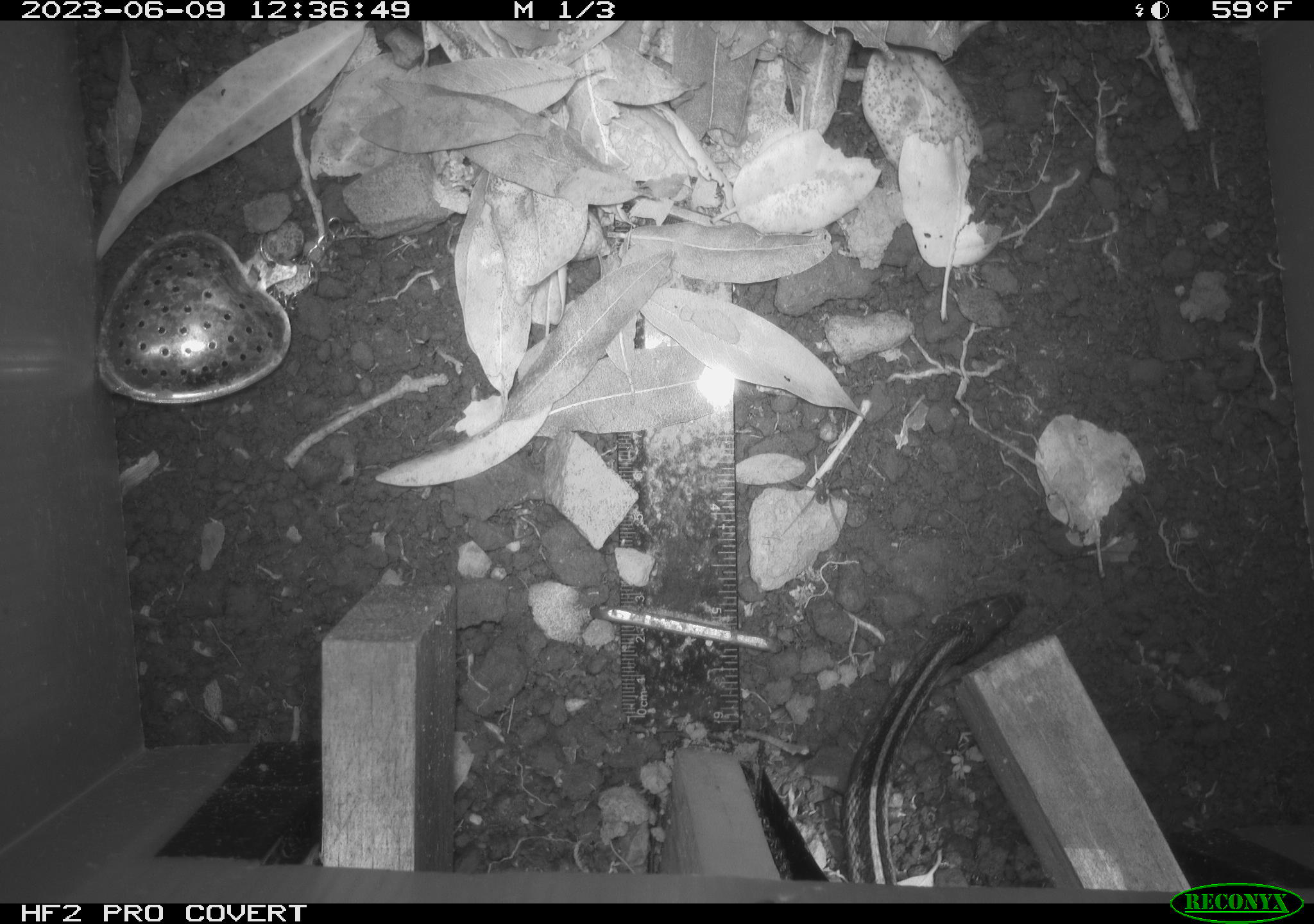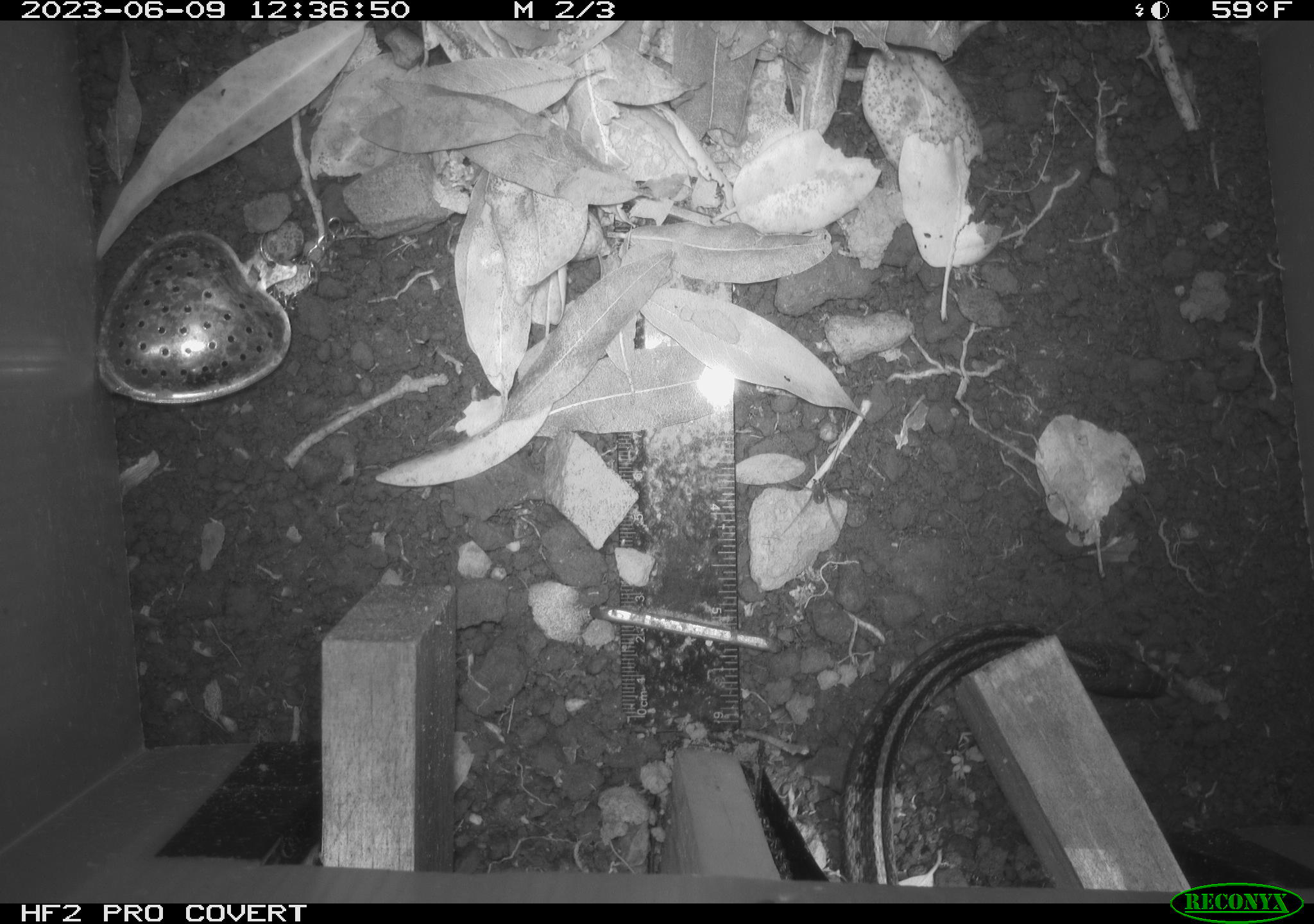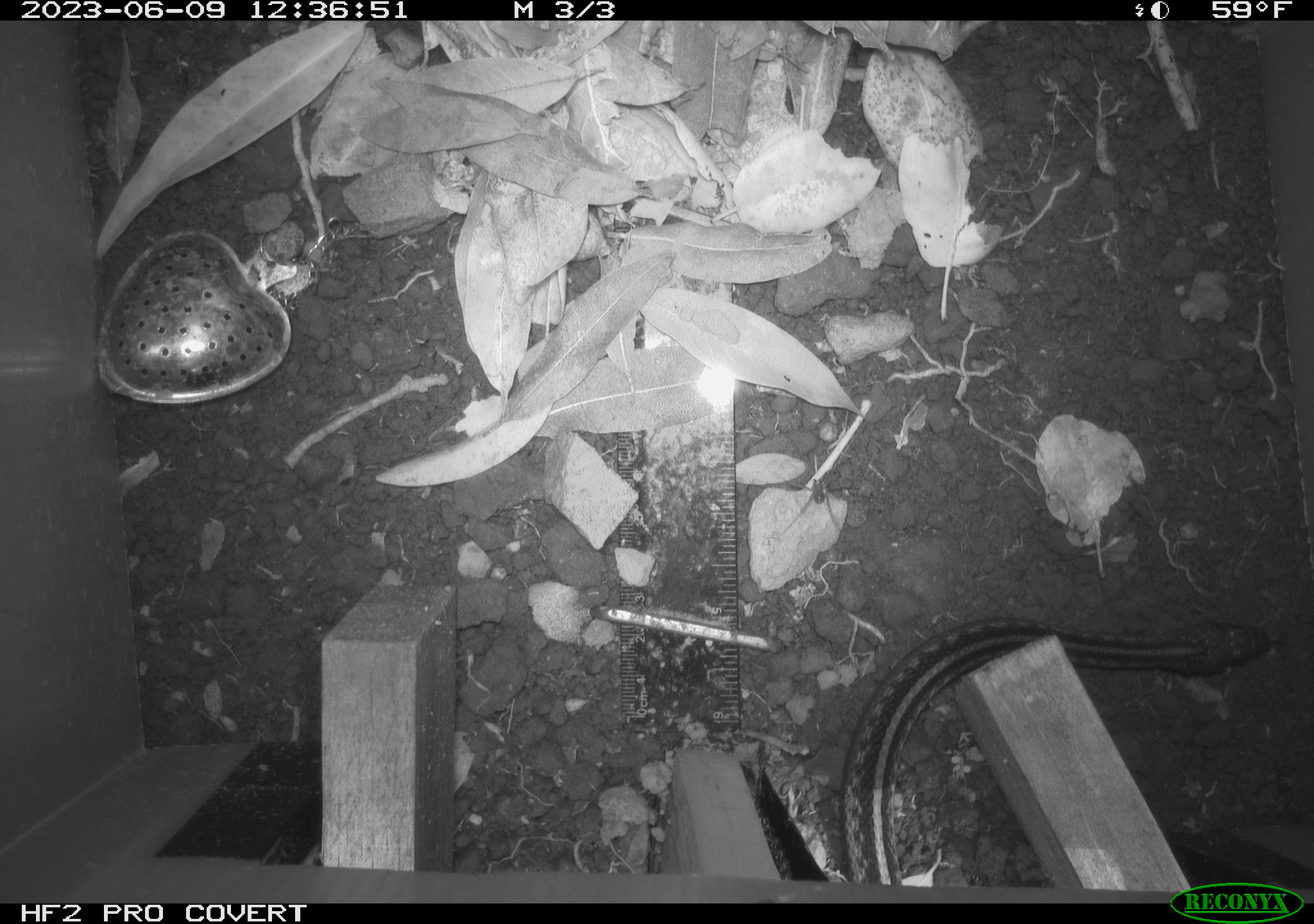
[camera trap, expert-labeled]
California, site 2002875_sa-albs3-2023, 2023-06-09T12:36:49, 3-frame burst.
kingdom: Animalia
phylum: Chordata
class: Reptilia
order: Squamata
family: Colubridae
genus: Thamnophis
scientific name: Thamnophis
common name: american gartersnakes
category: thamnophis species